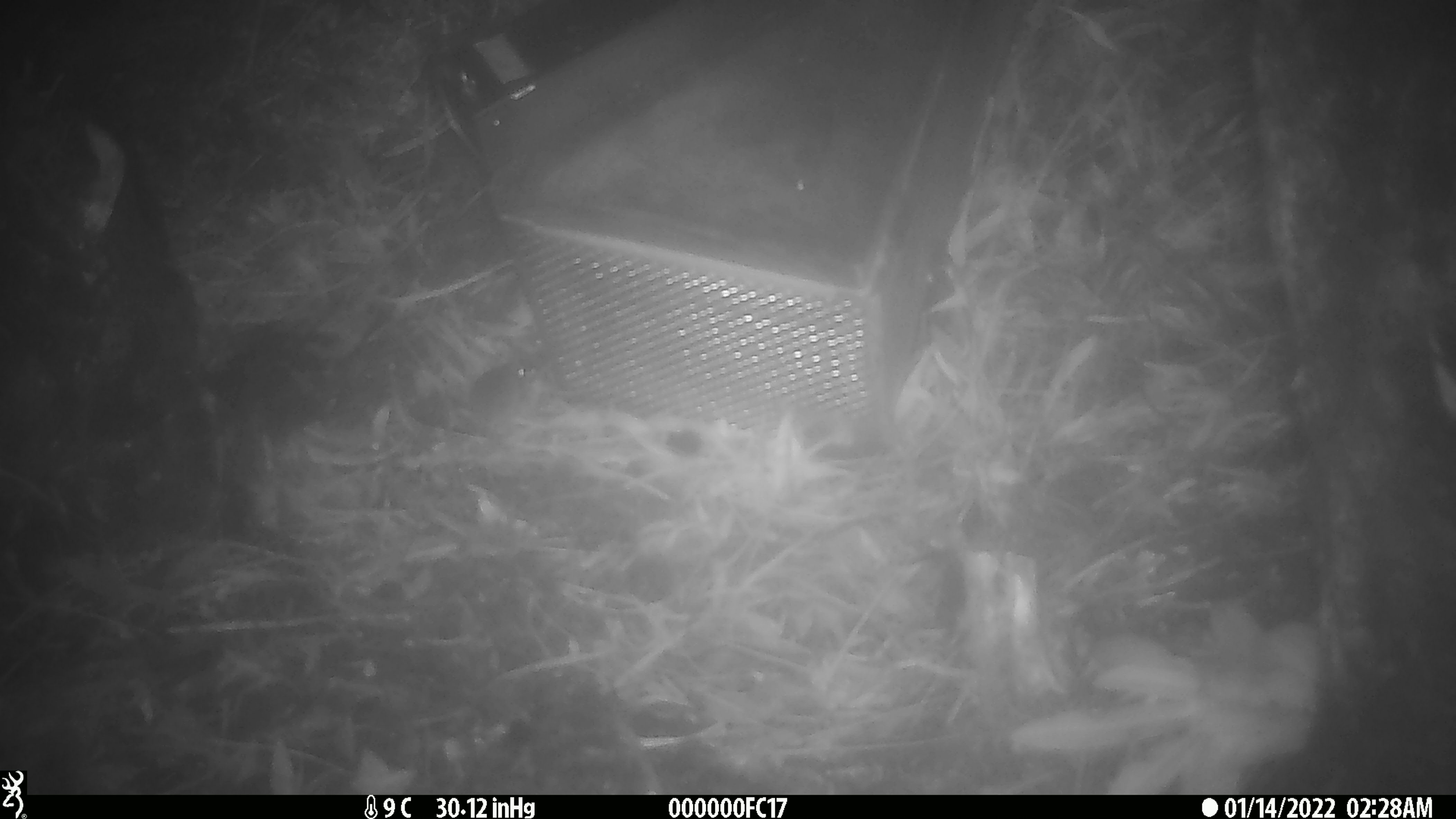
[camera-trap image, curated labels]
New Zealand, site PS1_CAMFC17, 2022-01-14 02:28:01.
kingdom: Animalia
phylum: Chordata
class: Mammalia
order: Rodentia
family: Muridae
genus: Mus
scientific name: Mus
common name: mouse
Mouse (Mus).